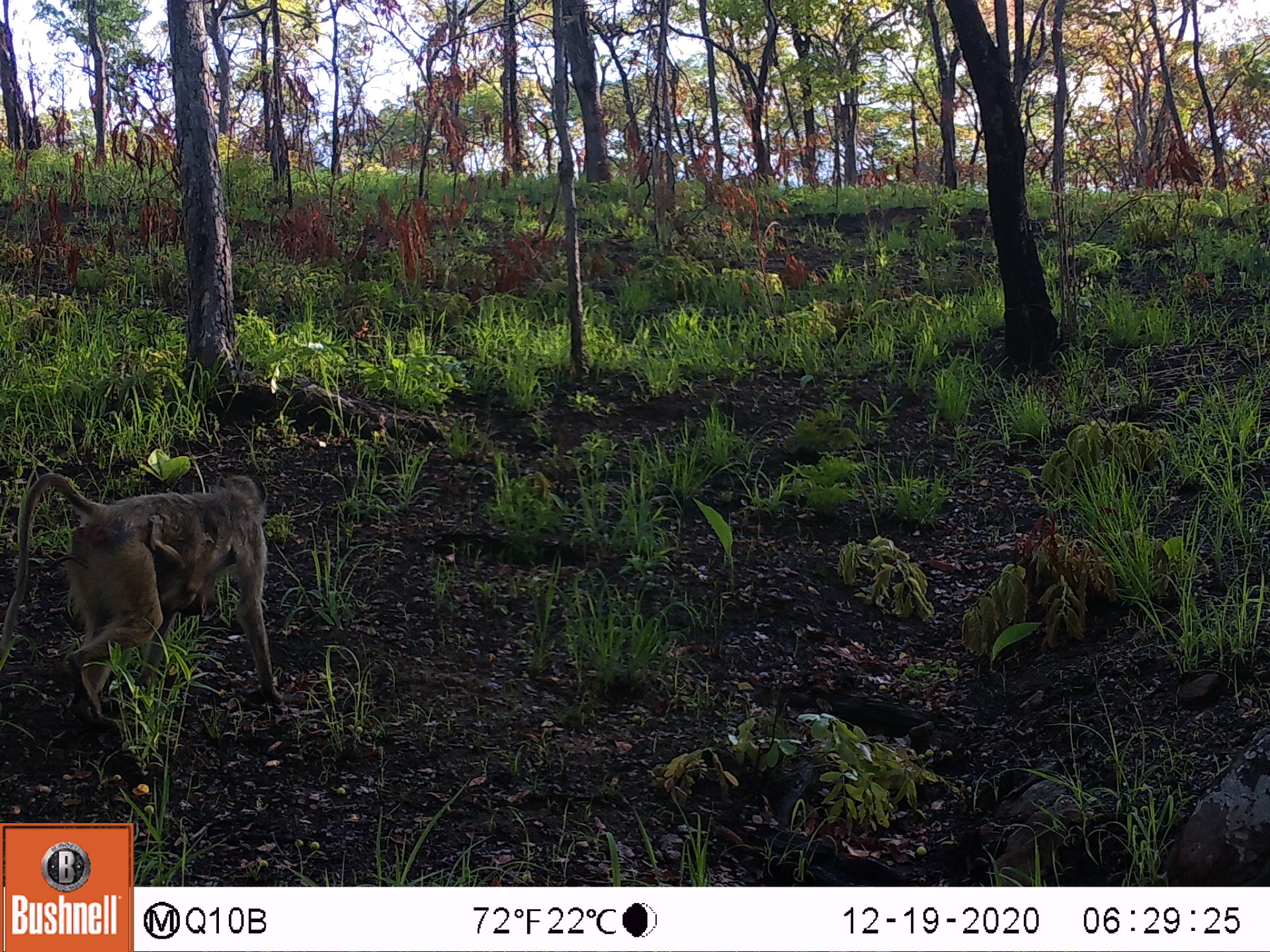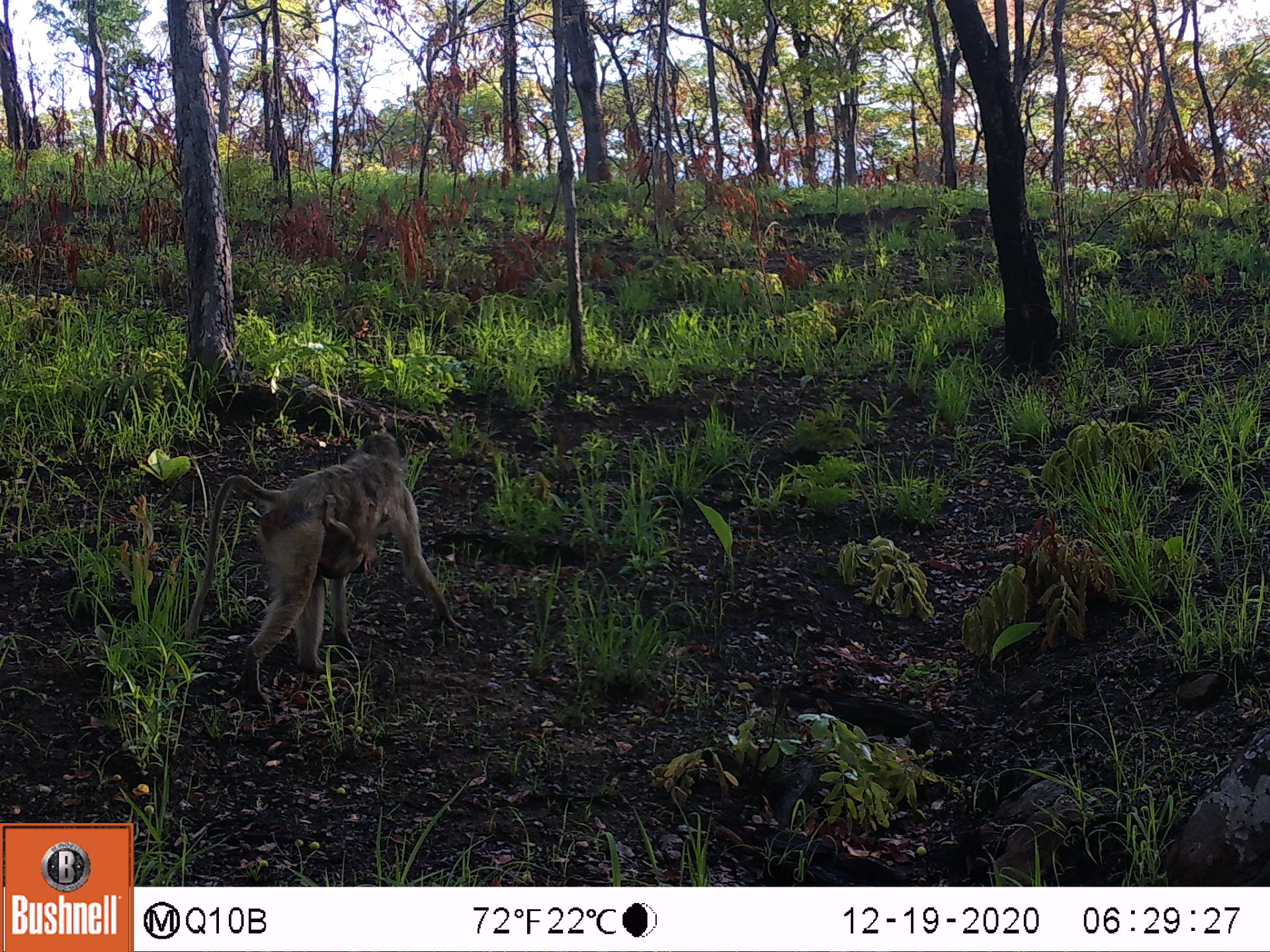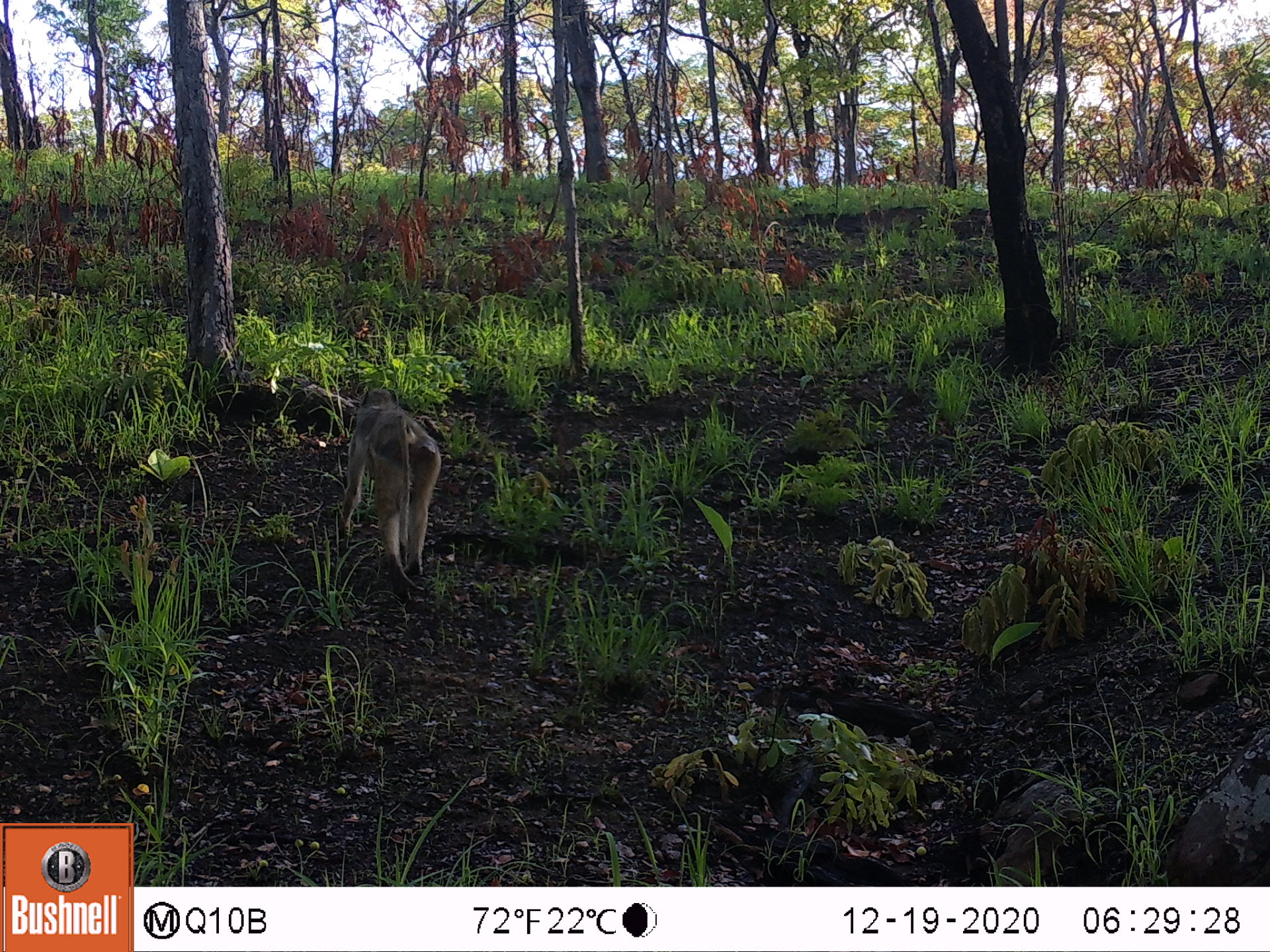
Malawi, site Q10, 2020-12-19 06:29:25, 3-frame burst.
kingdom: Animalia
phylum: Chordata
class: Mammalia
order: Primates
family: Cercopithecidae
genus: Papio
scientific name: Papio cynocephalus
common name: yellow baboon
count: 1